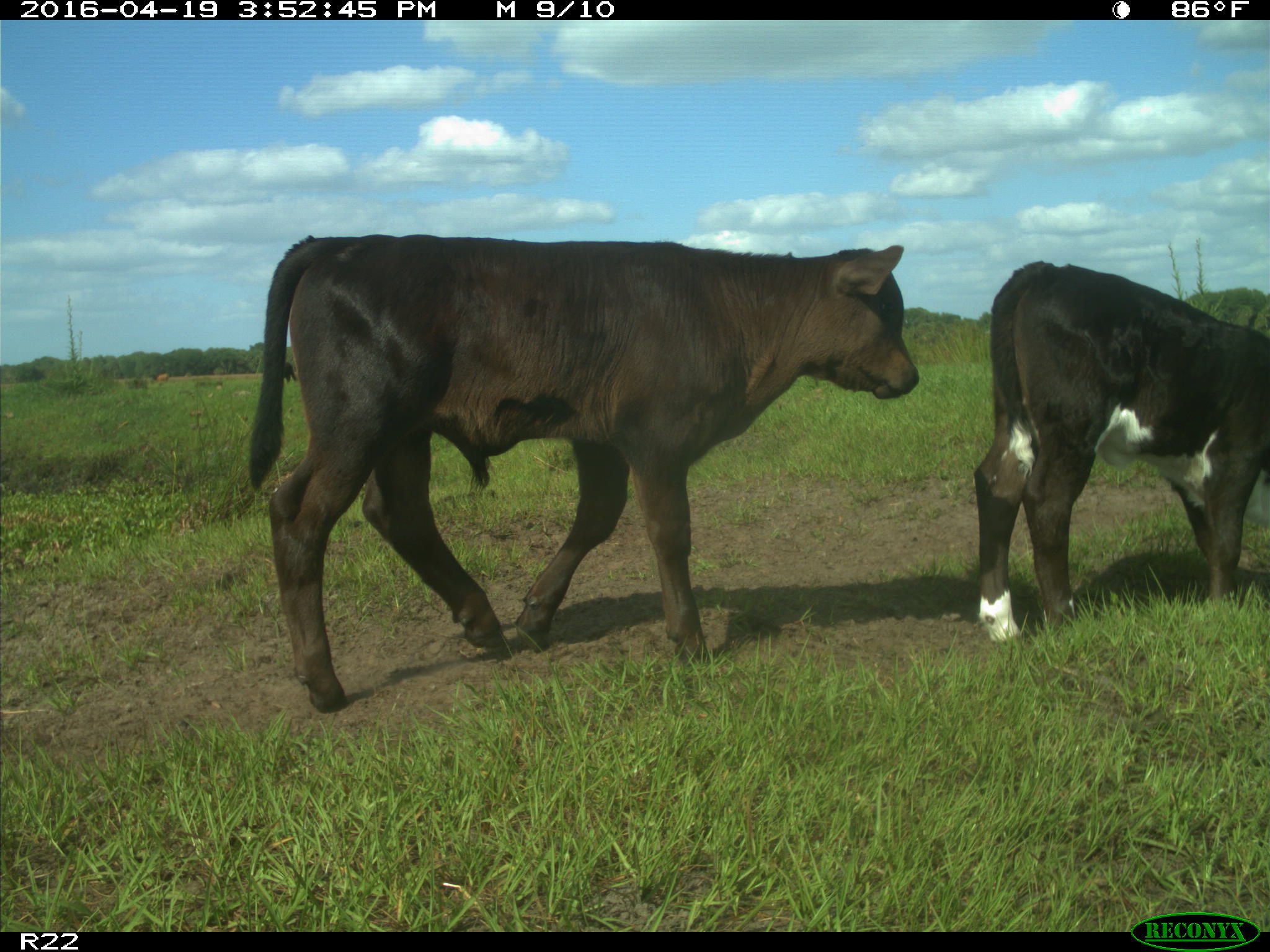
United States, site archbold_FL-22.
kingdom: Animalia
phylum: Chordata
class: Mammalia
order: Artiodactyla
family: Bovidae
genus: Bos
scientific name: Bos taurus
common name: domestic cow